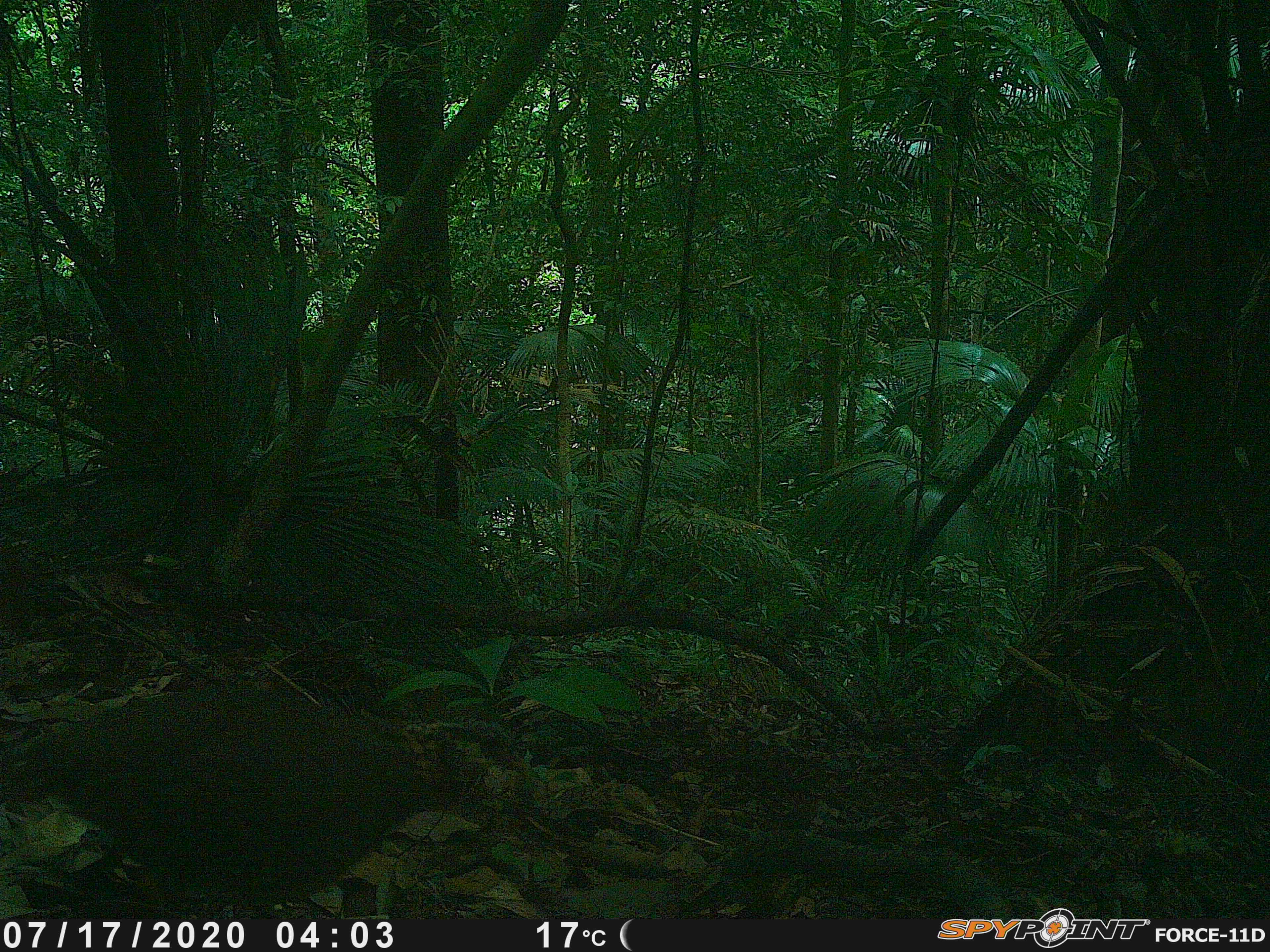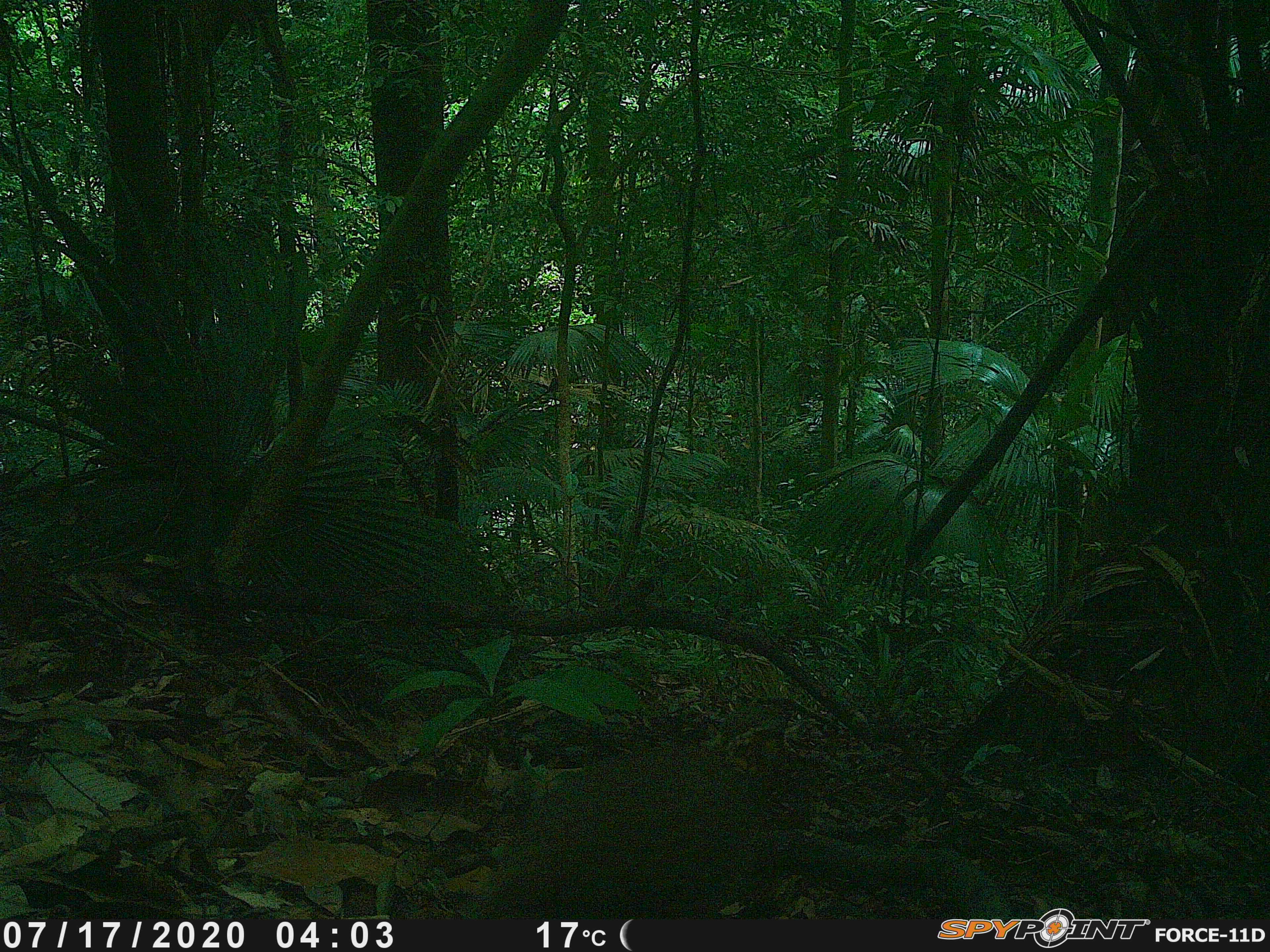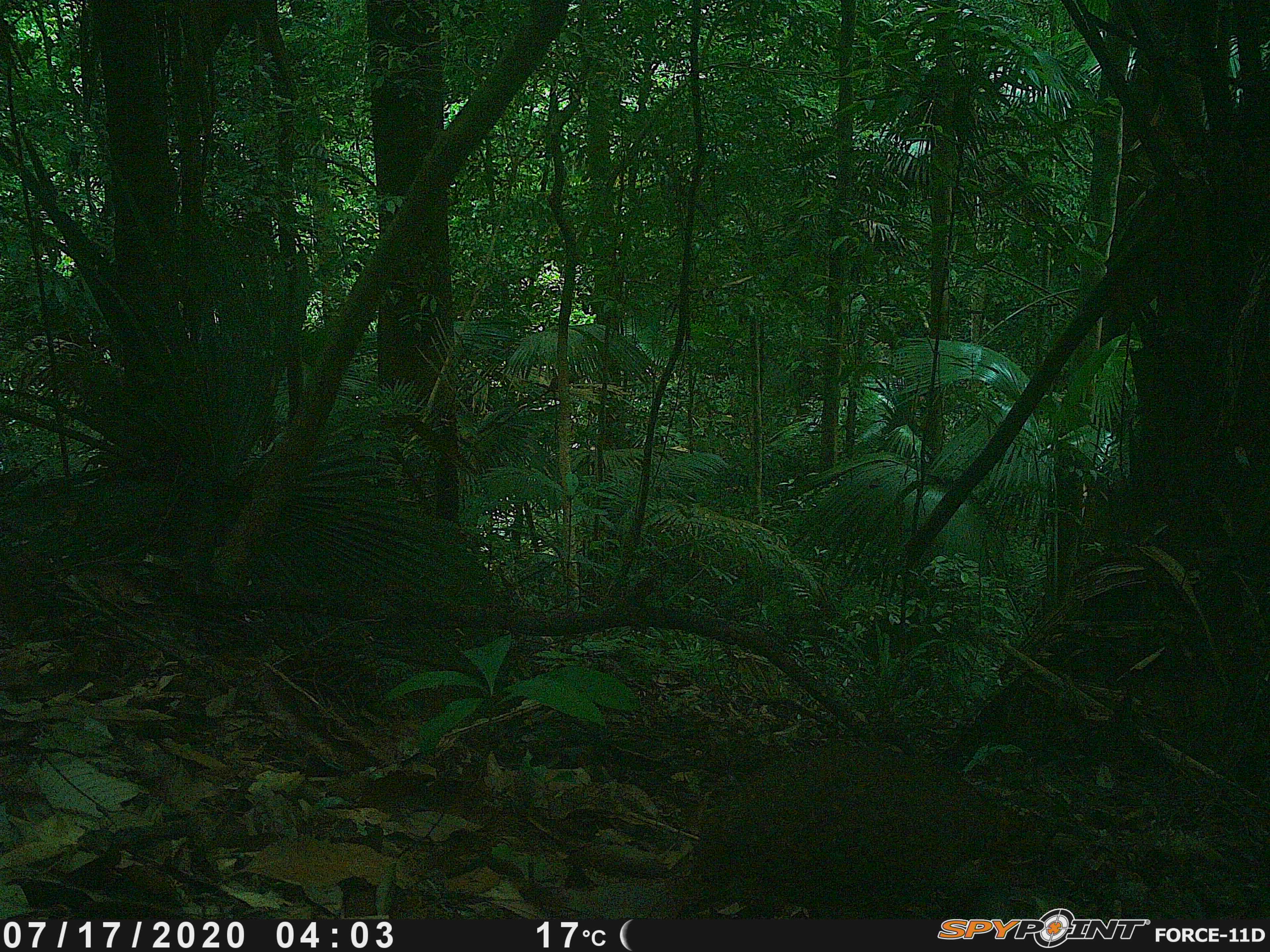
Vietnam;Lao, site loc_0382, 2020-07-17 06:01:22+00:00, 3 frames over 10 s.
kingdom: Animalia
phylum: Chordata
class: Aves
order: Galliformes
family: Phasianidae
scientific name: Phasianidae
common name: partridge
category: unidentified partridge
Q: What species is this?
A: Unidentified partridge (partridge) (Phasianidae).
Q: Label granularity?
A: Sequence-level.